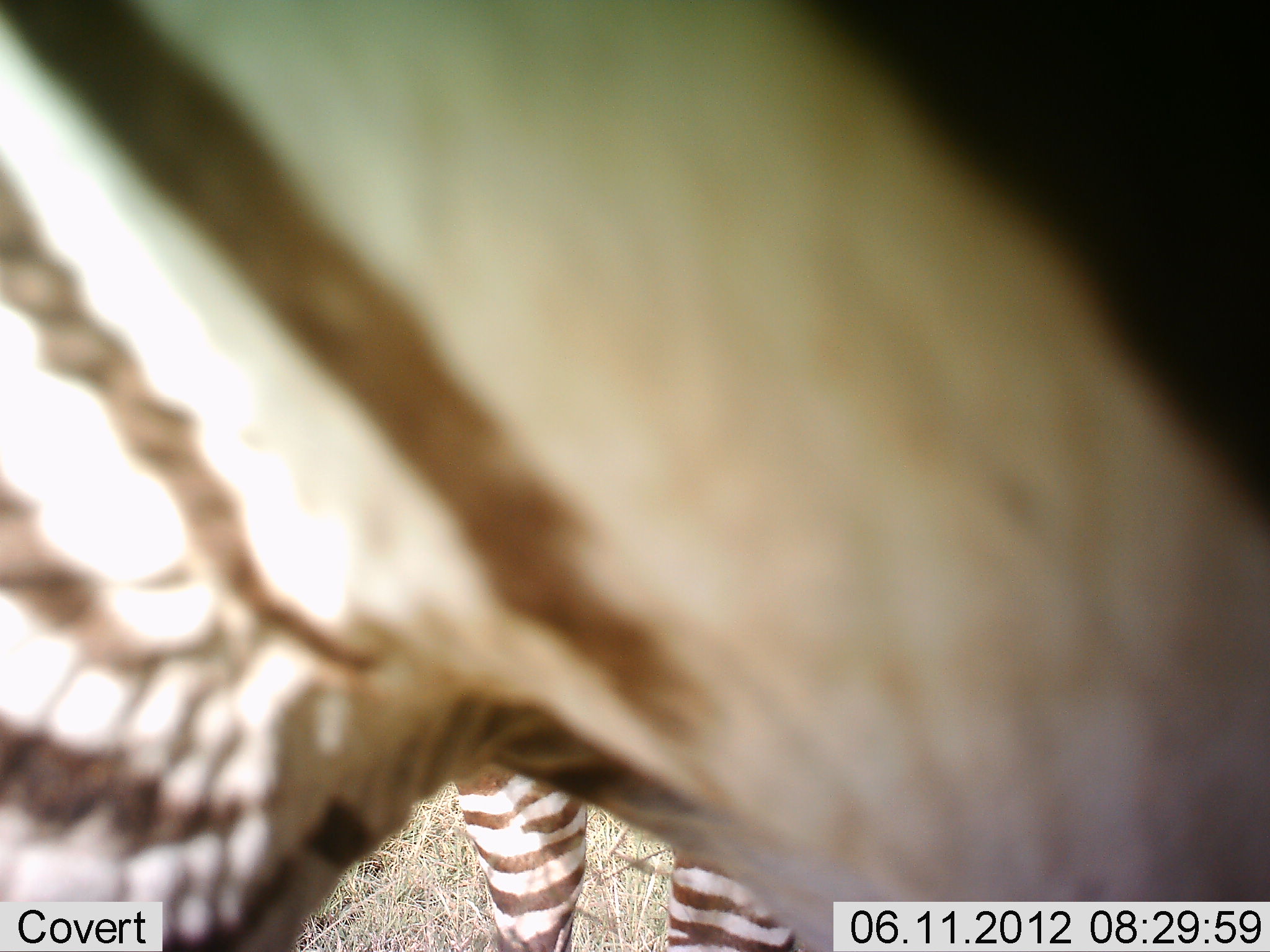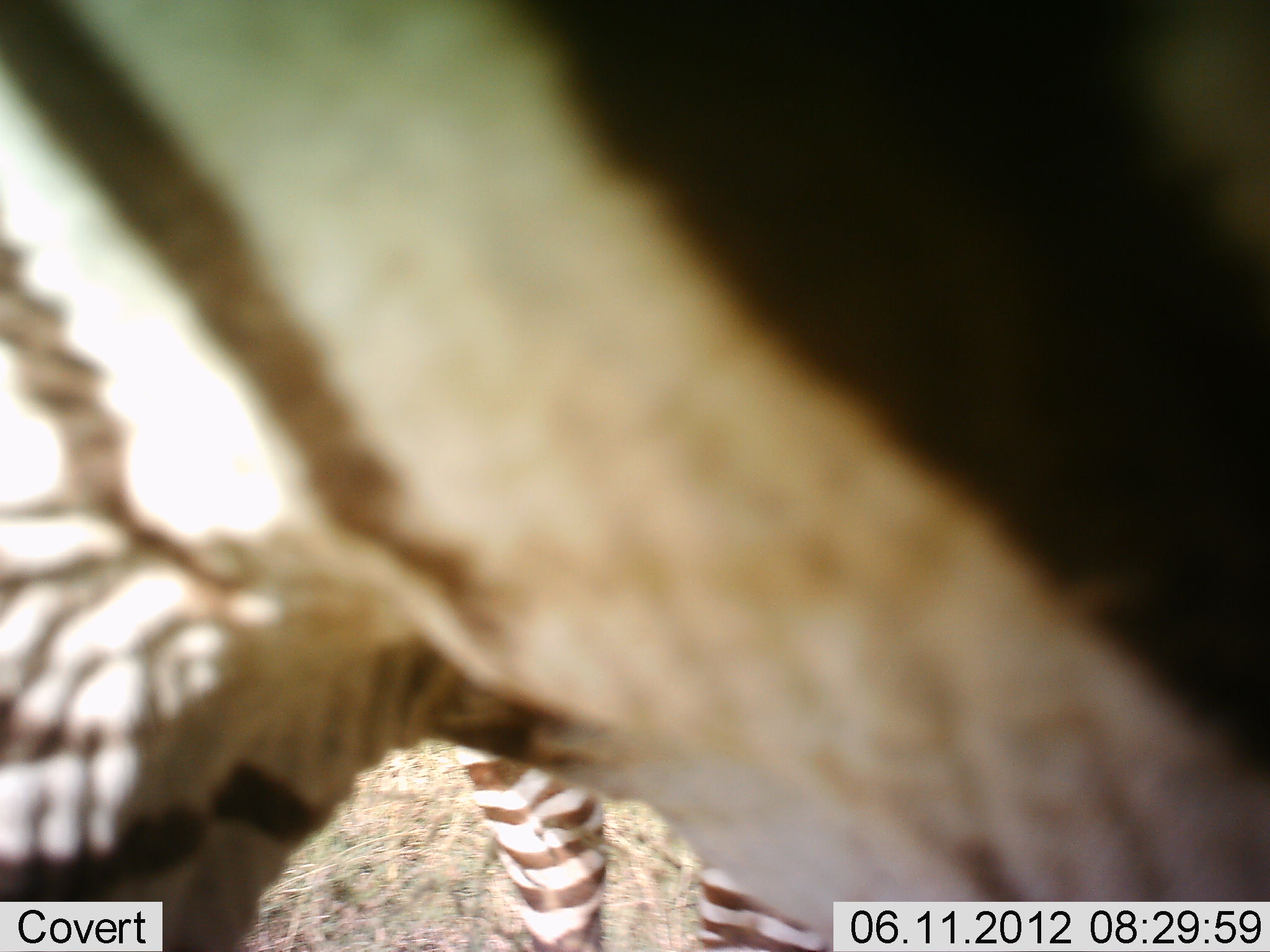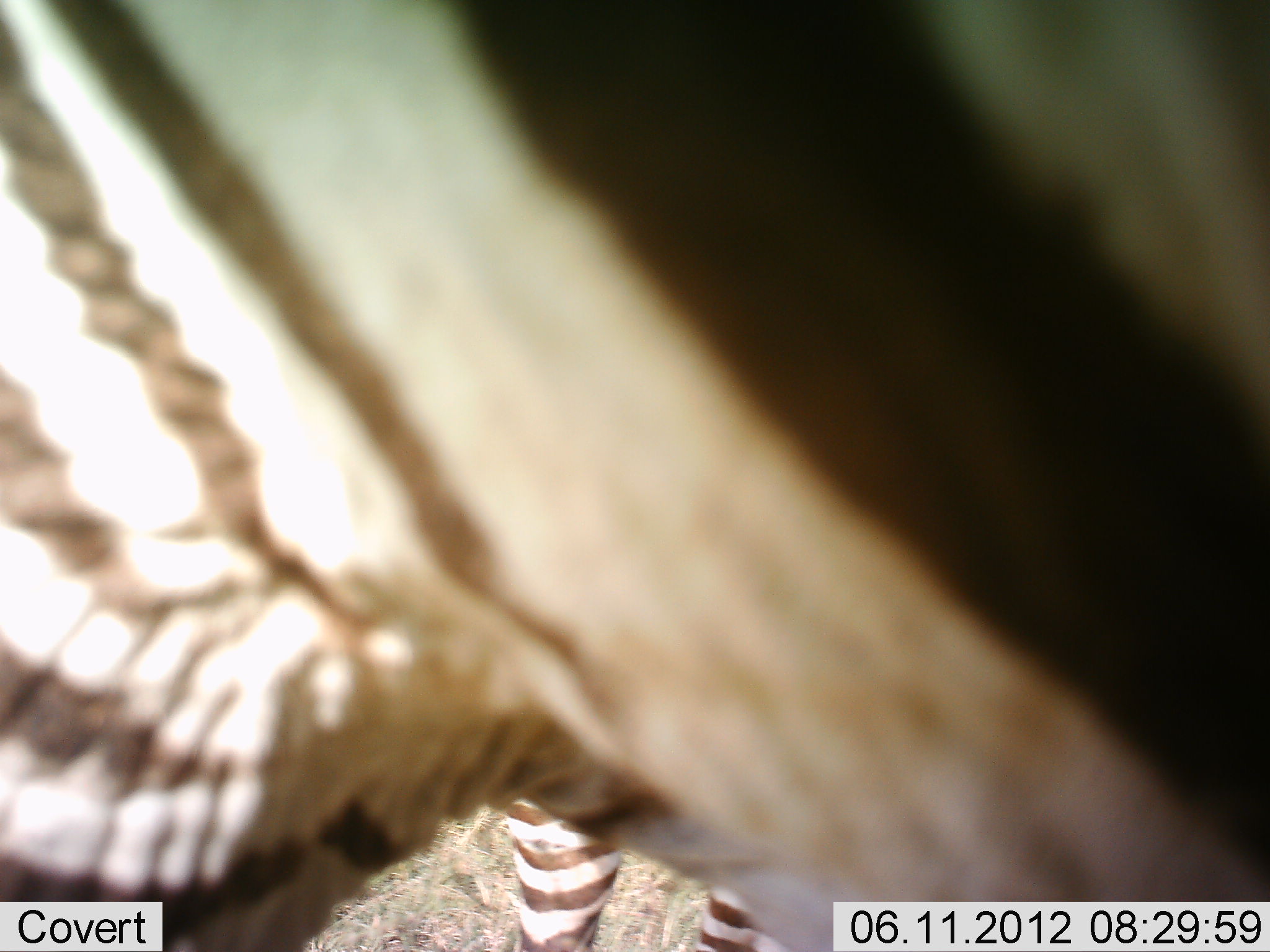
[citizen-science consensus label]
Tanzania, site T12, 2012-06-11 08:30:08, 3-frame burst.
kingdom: Animalia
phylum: Chordata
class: Mammalia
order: Perissodactyla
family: Equidae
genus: Equus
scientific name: Equus quagga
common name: plains zebra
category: zebra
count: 2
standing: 90%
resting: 0%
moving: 10%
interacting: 0%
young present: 0%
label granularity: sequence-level